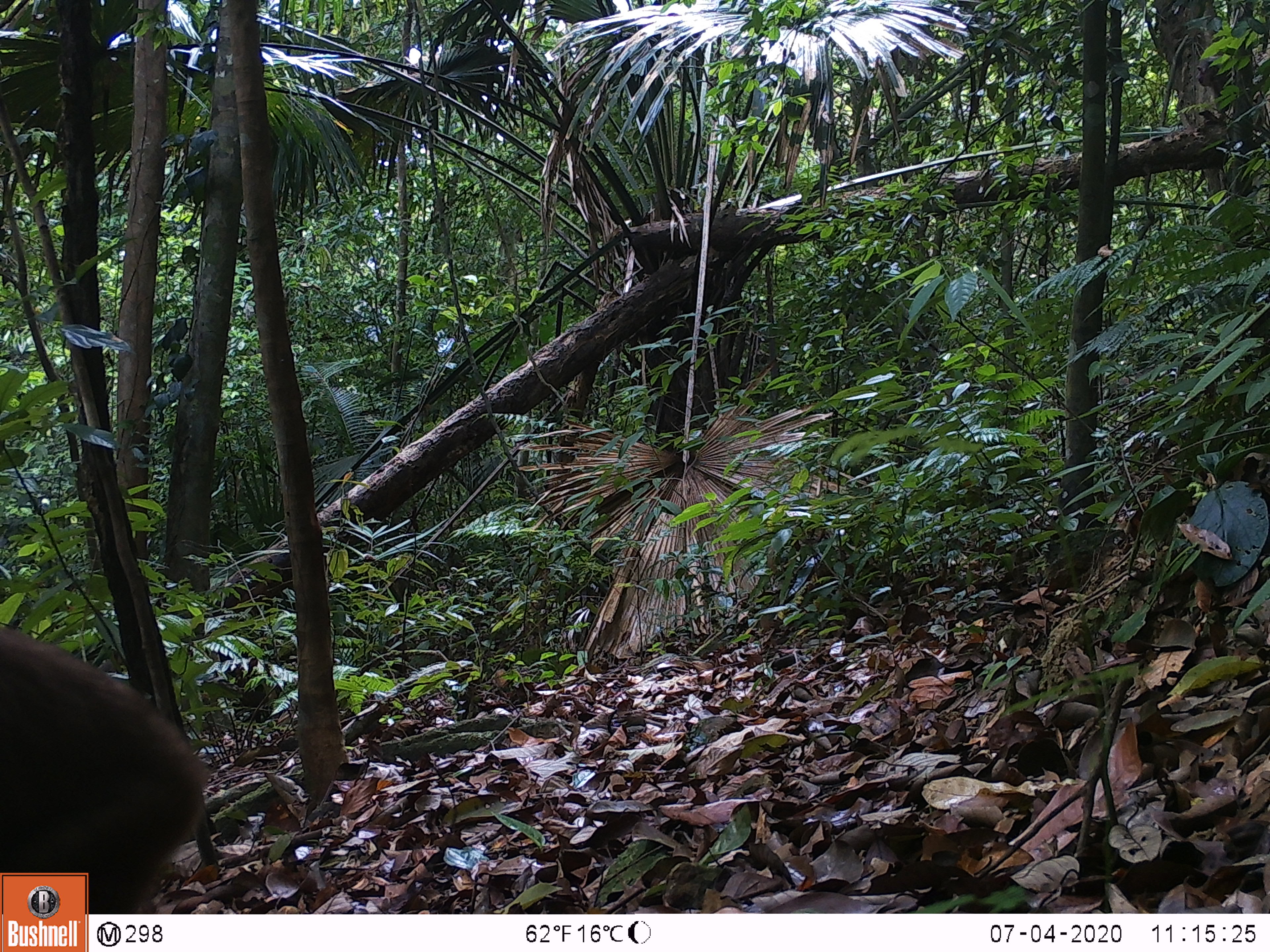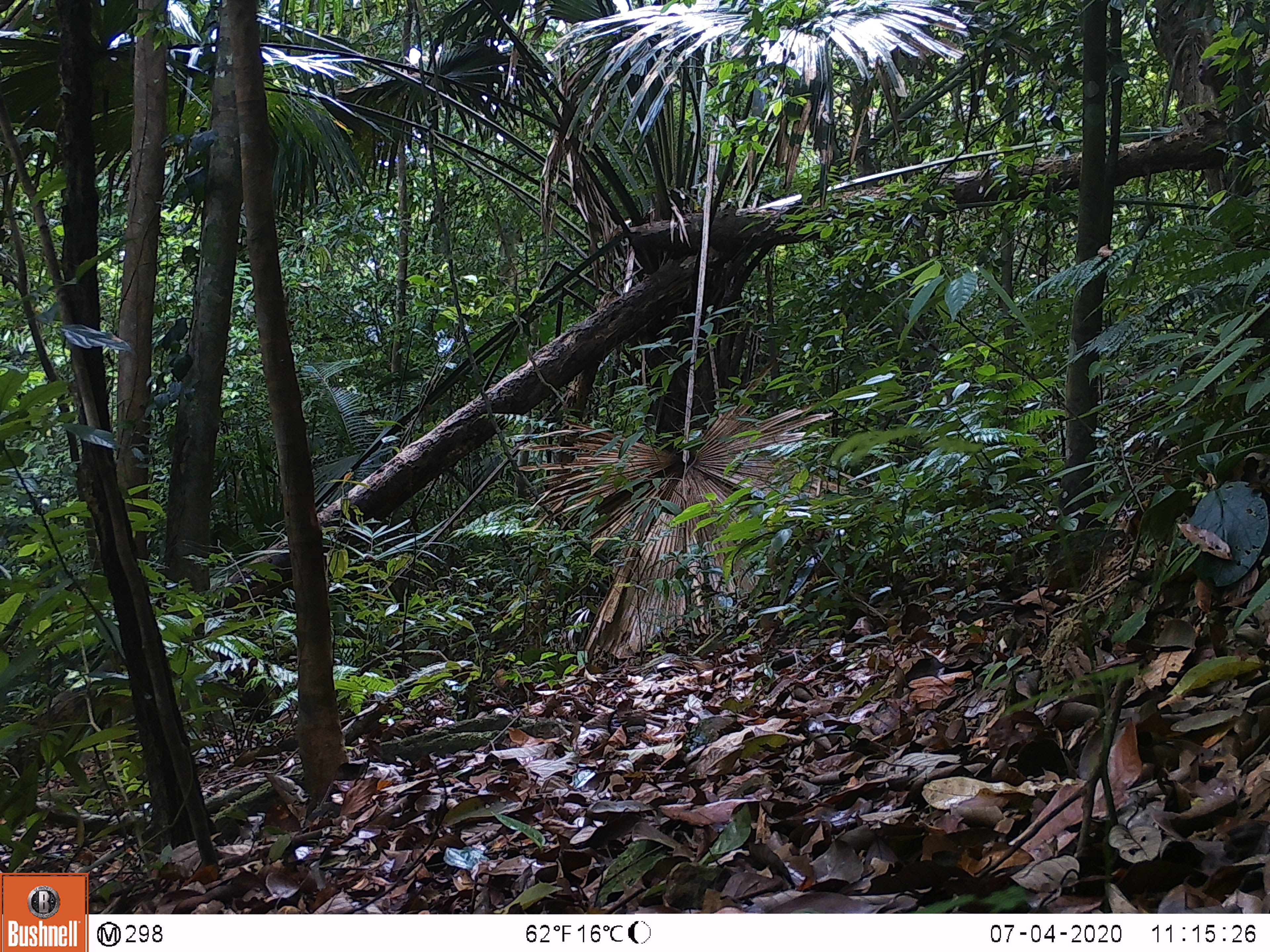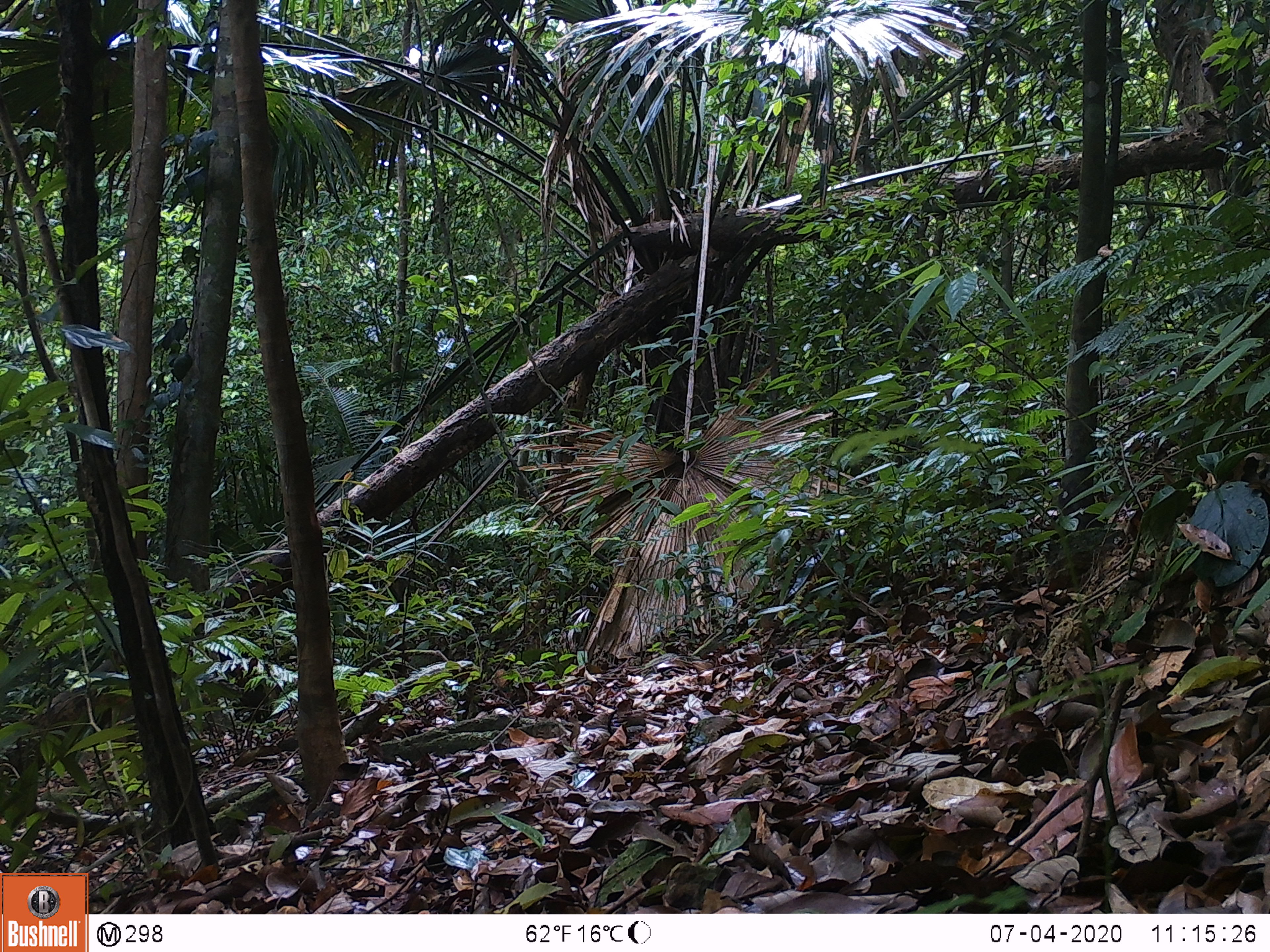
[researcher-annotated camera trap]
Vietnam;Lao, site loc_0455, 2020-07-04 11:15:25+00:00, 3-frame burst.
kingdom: Animalia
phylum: Chordata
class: Mammalia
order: Primates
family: Cercopithecidae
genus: Macaca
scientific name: Macaca arctoides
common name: stump-tailed macaque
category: stump tailed macaque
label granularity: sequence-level